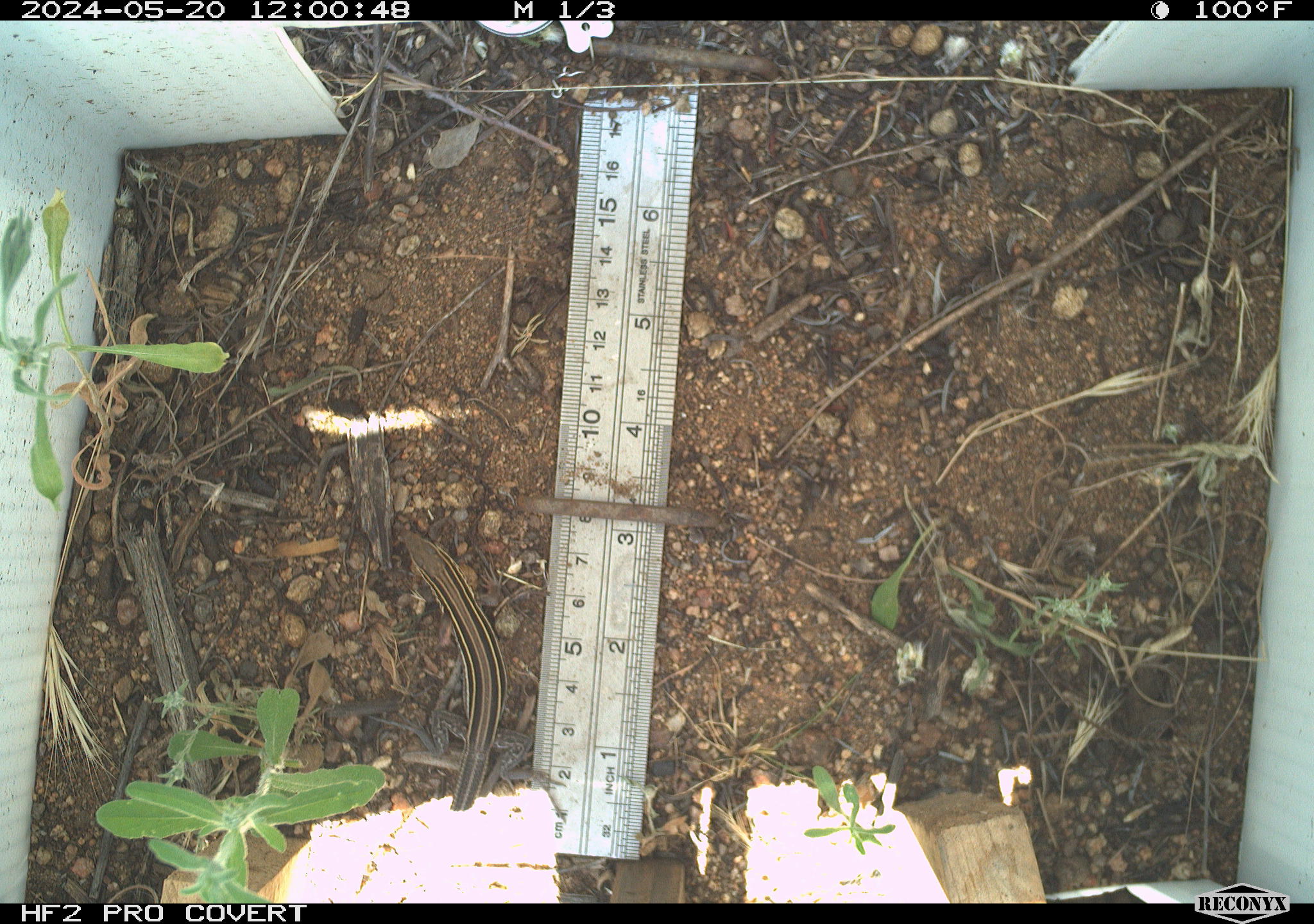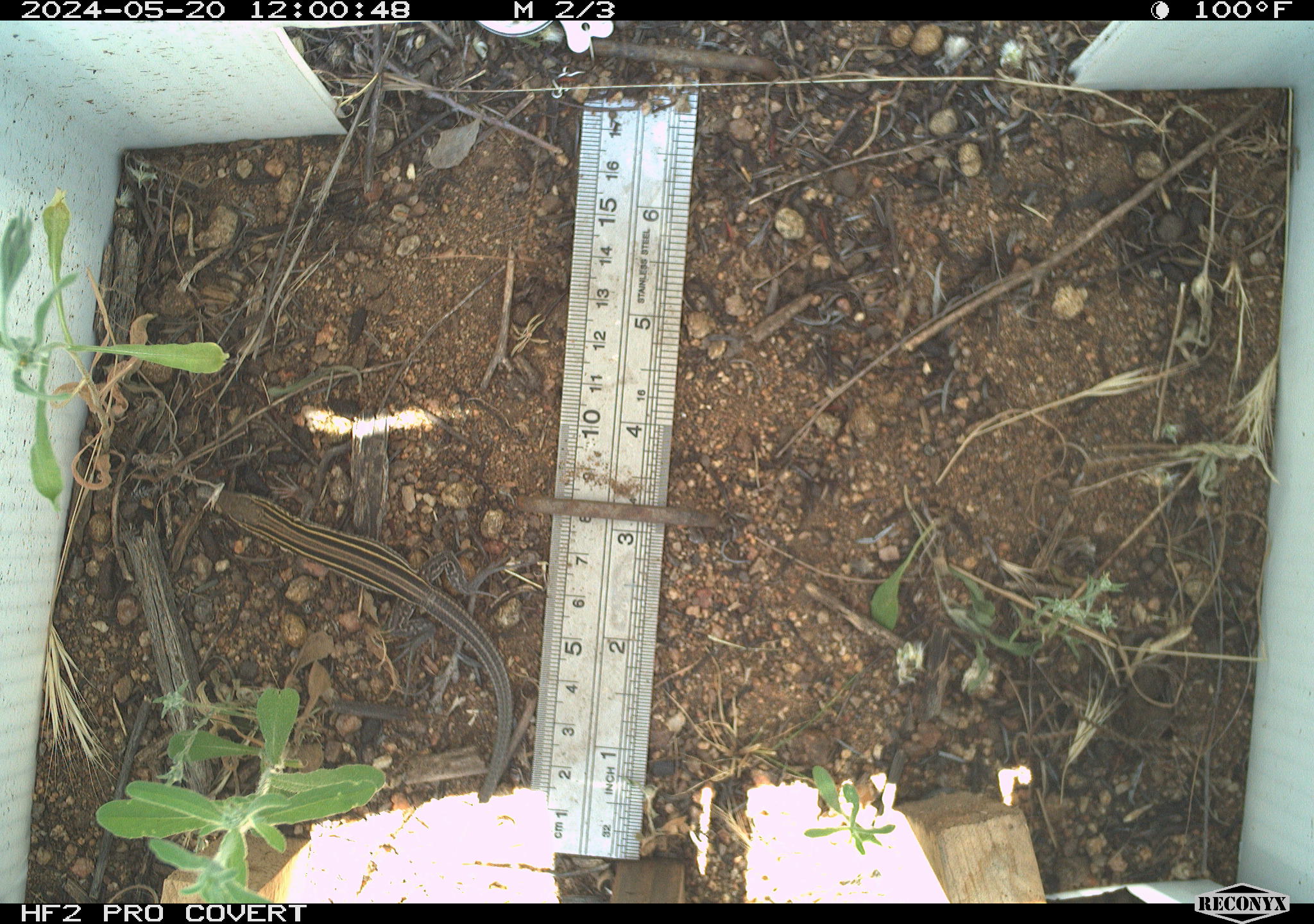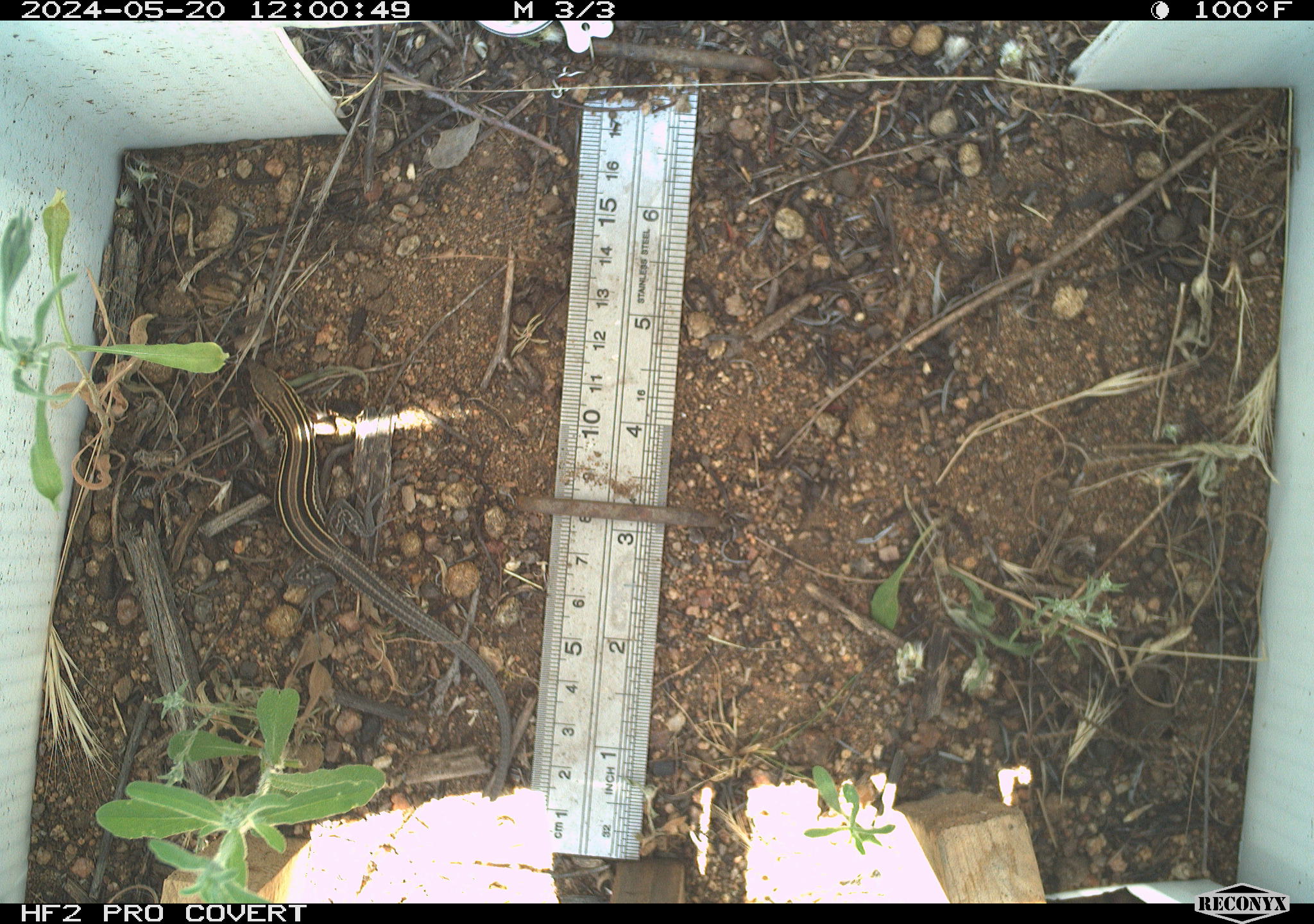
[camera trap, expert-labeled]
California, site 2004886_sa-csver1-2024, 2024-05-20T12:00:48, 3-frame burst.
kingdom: Animalia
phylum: Chordata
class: Reptilia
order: Squamata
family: Scincidae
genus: Plestiodon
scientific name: Plestiodon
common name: blue-tailed skinks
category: plestiodon species